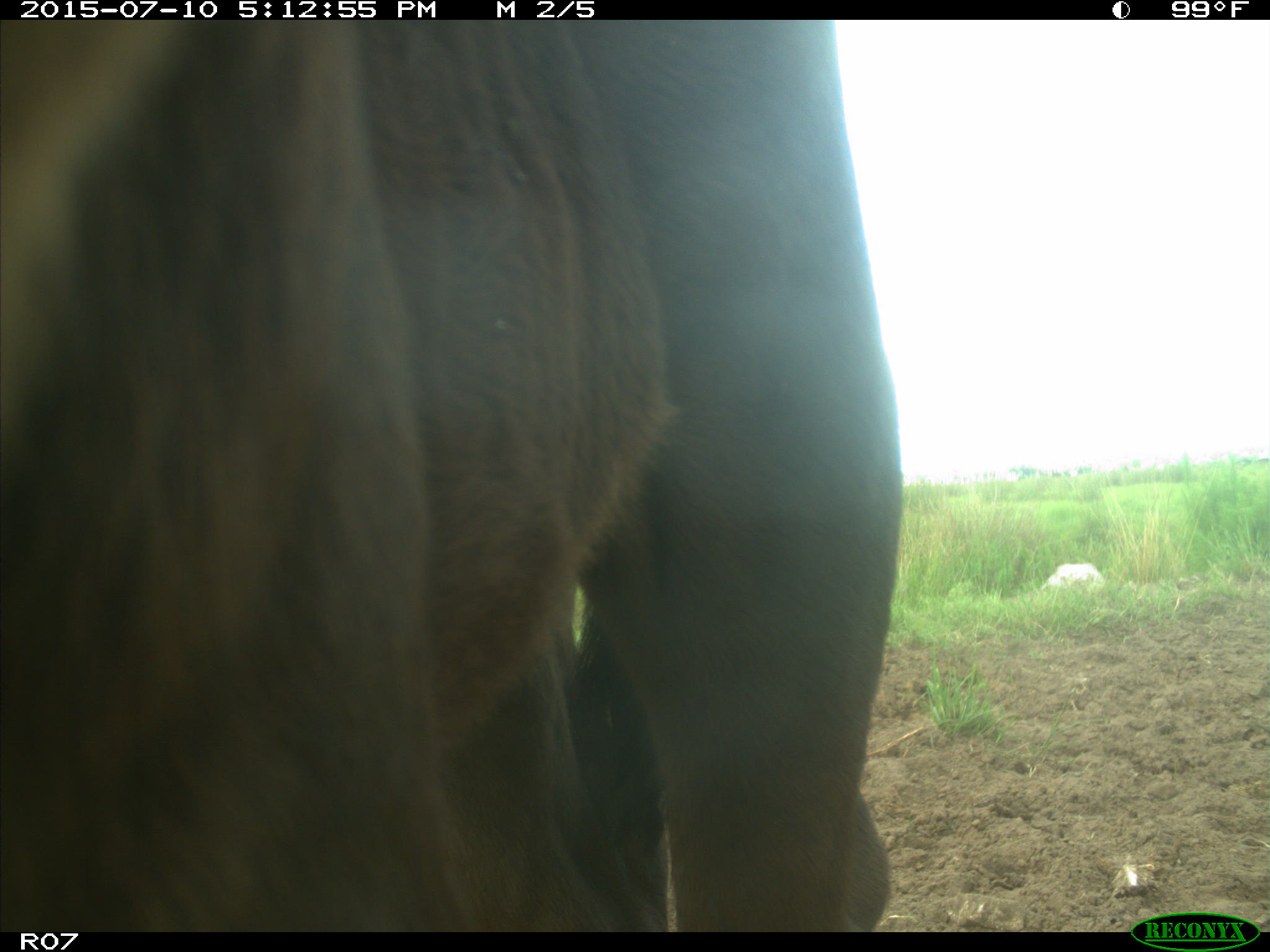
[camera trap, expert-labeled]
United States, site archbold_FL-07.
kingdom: Animalia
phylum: Chordata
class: Mammalia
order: Artiodactyla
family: Bovidae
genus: Bos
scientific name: Bos taurus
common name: domestic cow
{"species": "Bos taurus (domestic cow)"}